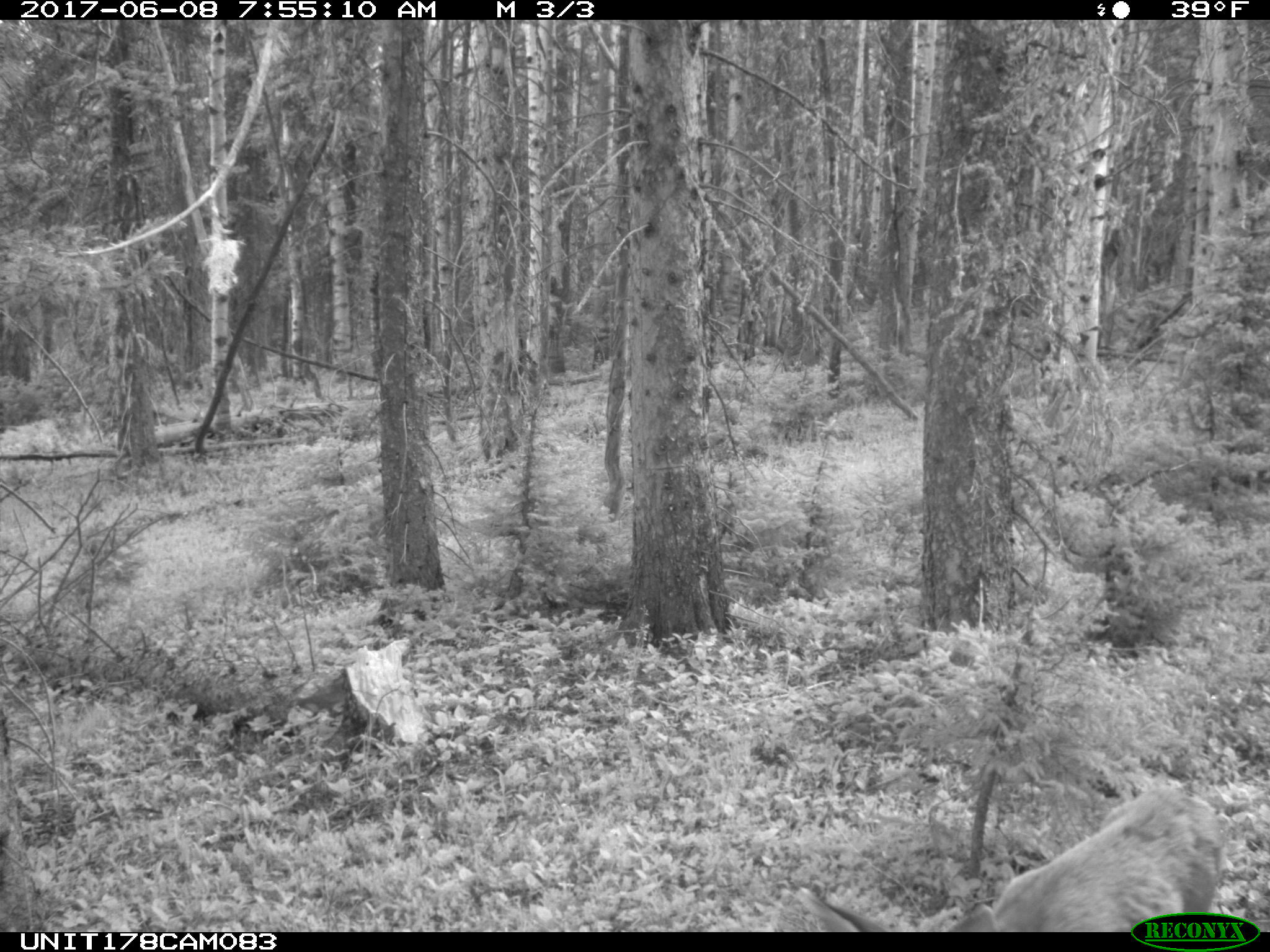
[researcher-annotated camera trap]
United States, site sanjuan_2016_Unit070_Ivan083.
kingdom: Animalia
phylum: Chordata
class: Mammalia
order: Artiodactyla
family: Cervidae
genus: Odocoileus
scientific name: Odocoileus hemionus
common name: mule deer